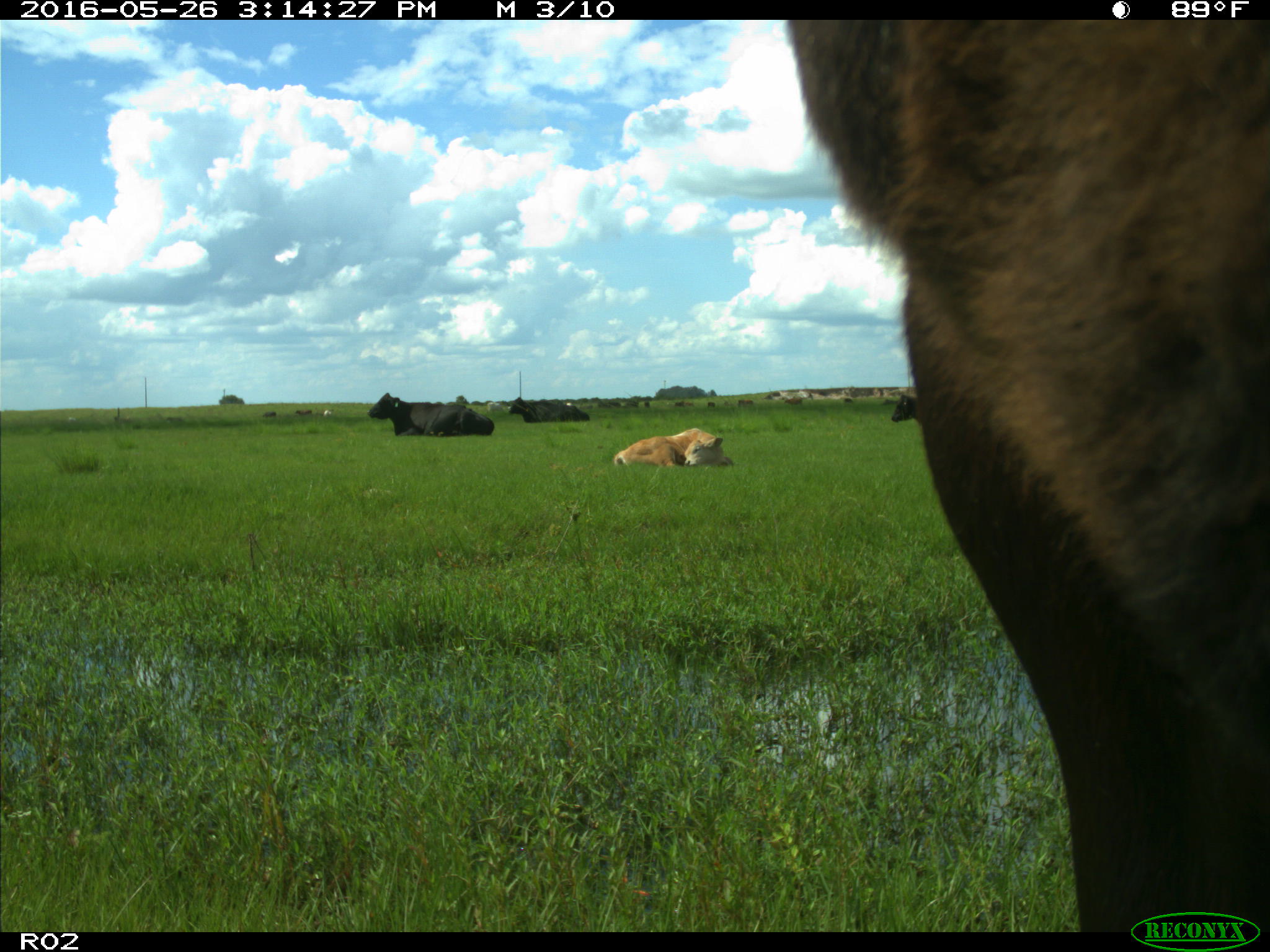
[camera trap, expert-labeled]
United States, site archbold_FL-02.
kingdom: Animalia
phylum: Chordata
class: Mammalia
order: Artiodactyla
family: Bovidae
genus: Bos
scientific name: Bos taurus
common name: domestic cow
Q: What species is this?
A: Bos taurus (domestic cow).